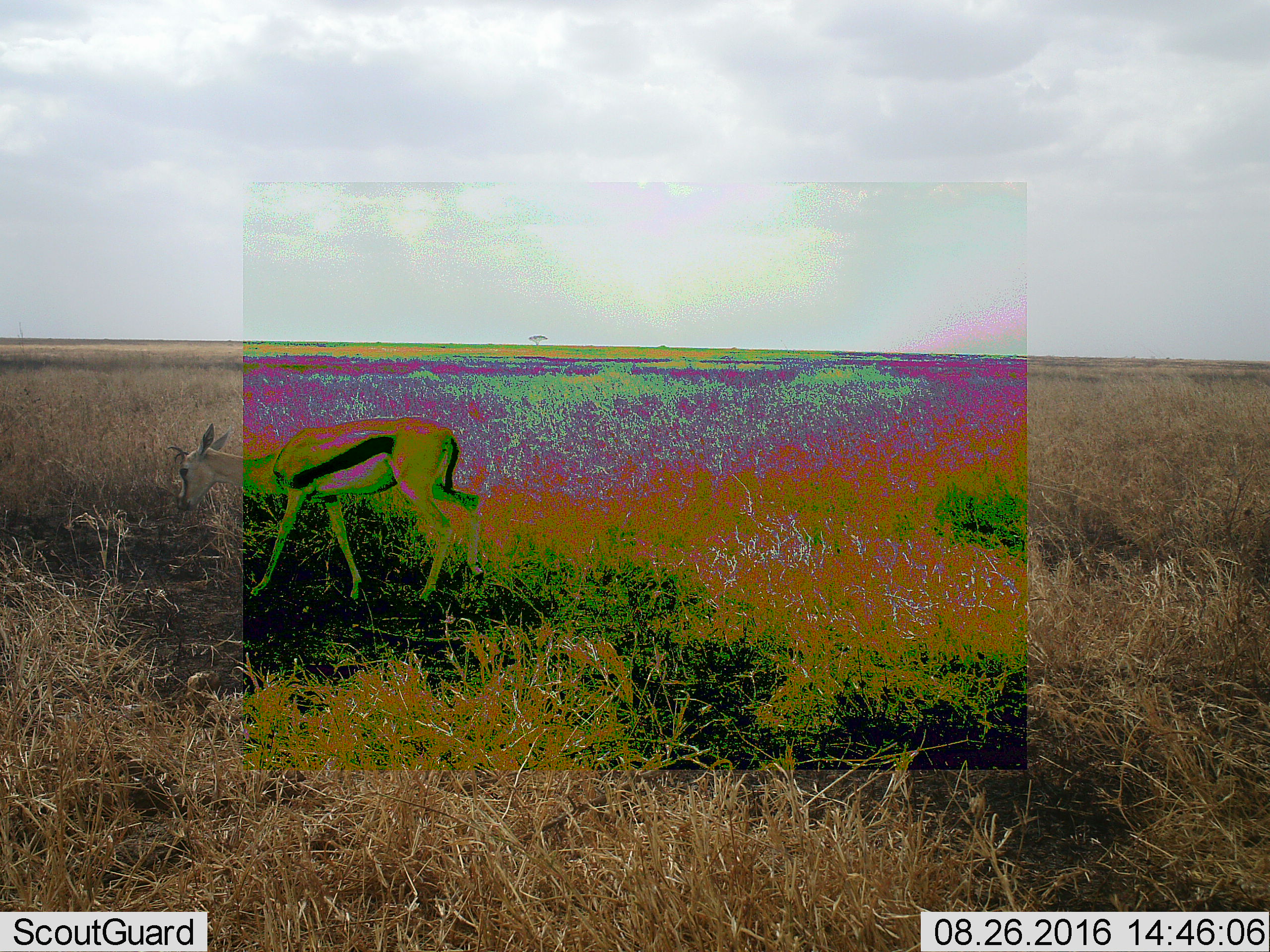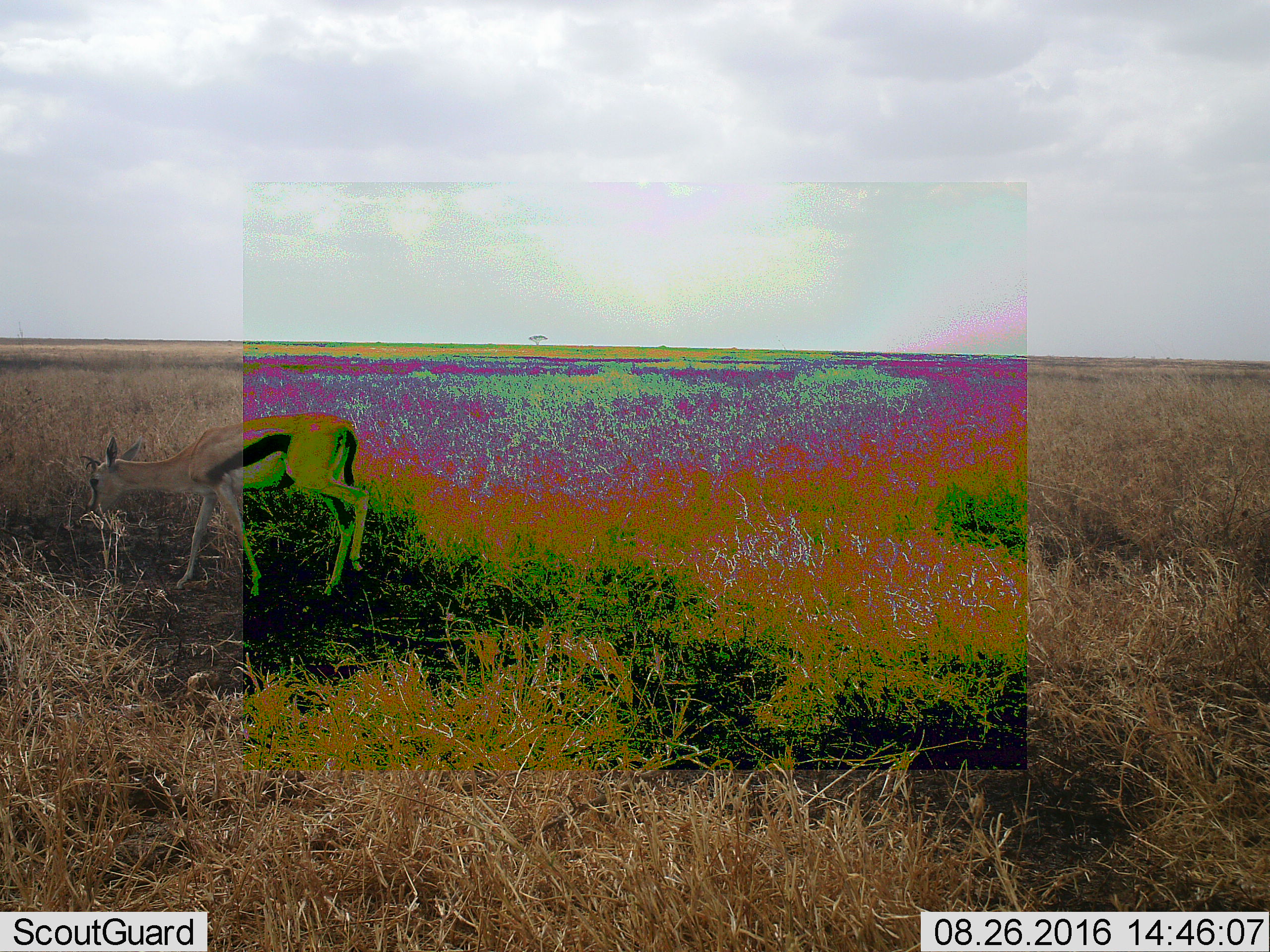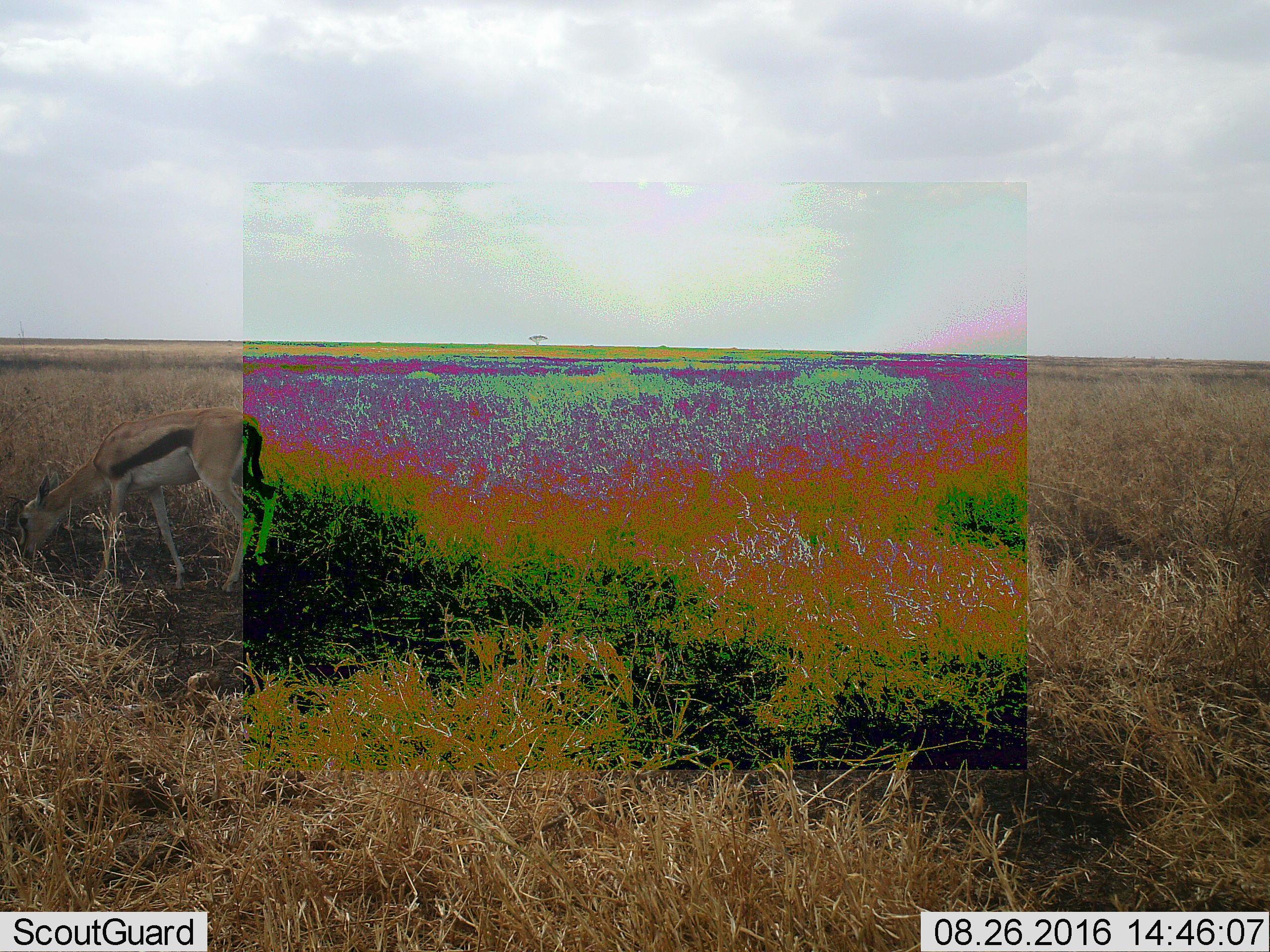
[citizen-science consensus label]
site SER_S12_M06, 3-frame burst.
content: unidentified animal